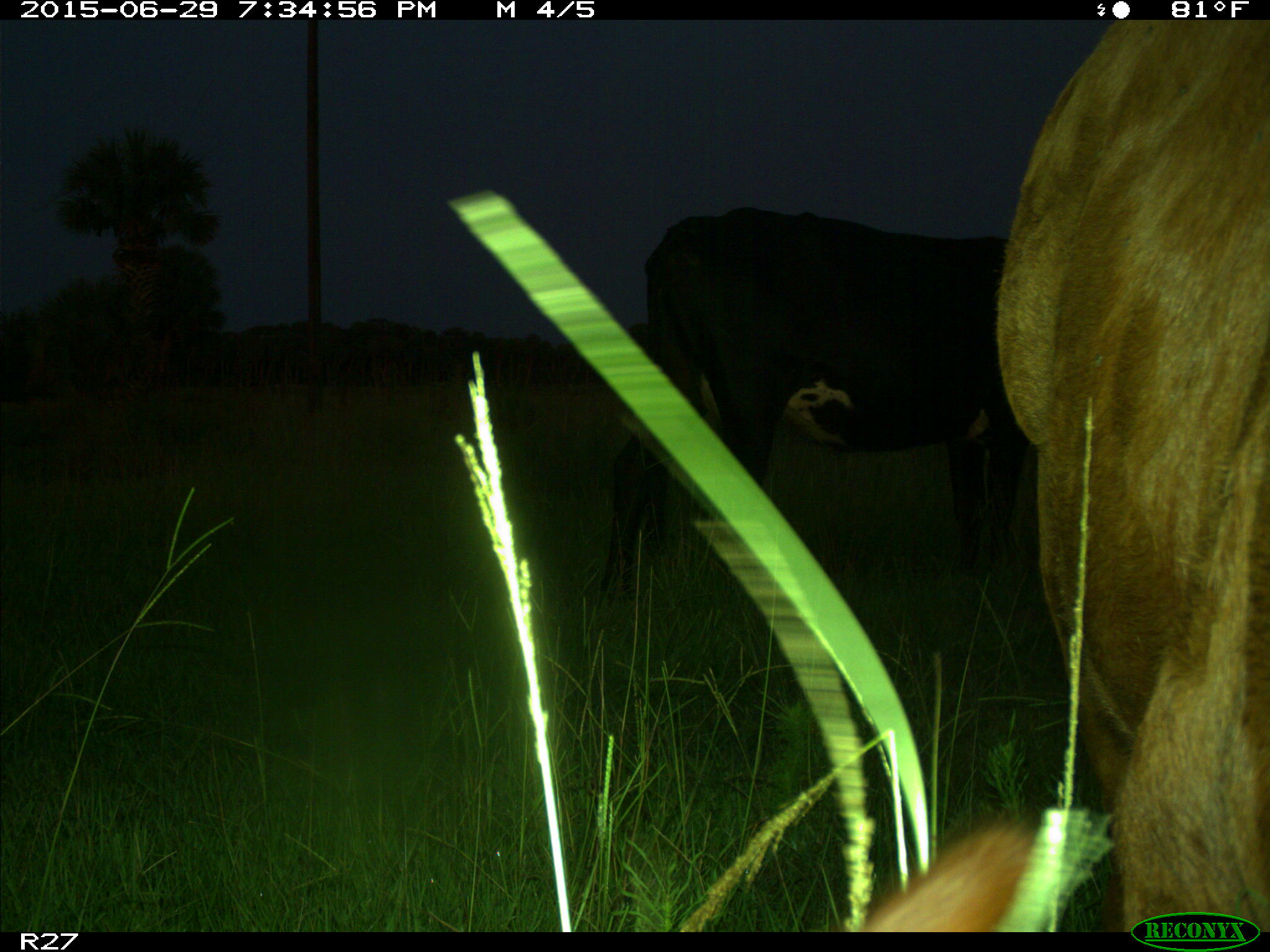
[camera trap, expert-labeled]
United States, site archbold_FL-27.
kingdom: Animalia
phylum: Chordata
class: Mammalia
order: Artiodactyla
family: Bovidae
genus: Bos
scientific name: Bos taurus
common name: domestic cow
Bos taurus (domestic cow).